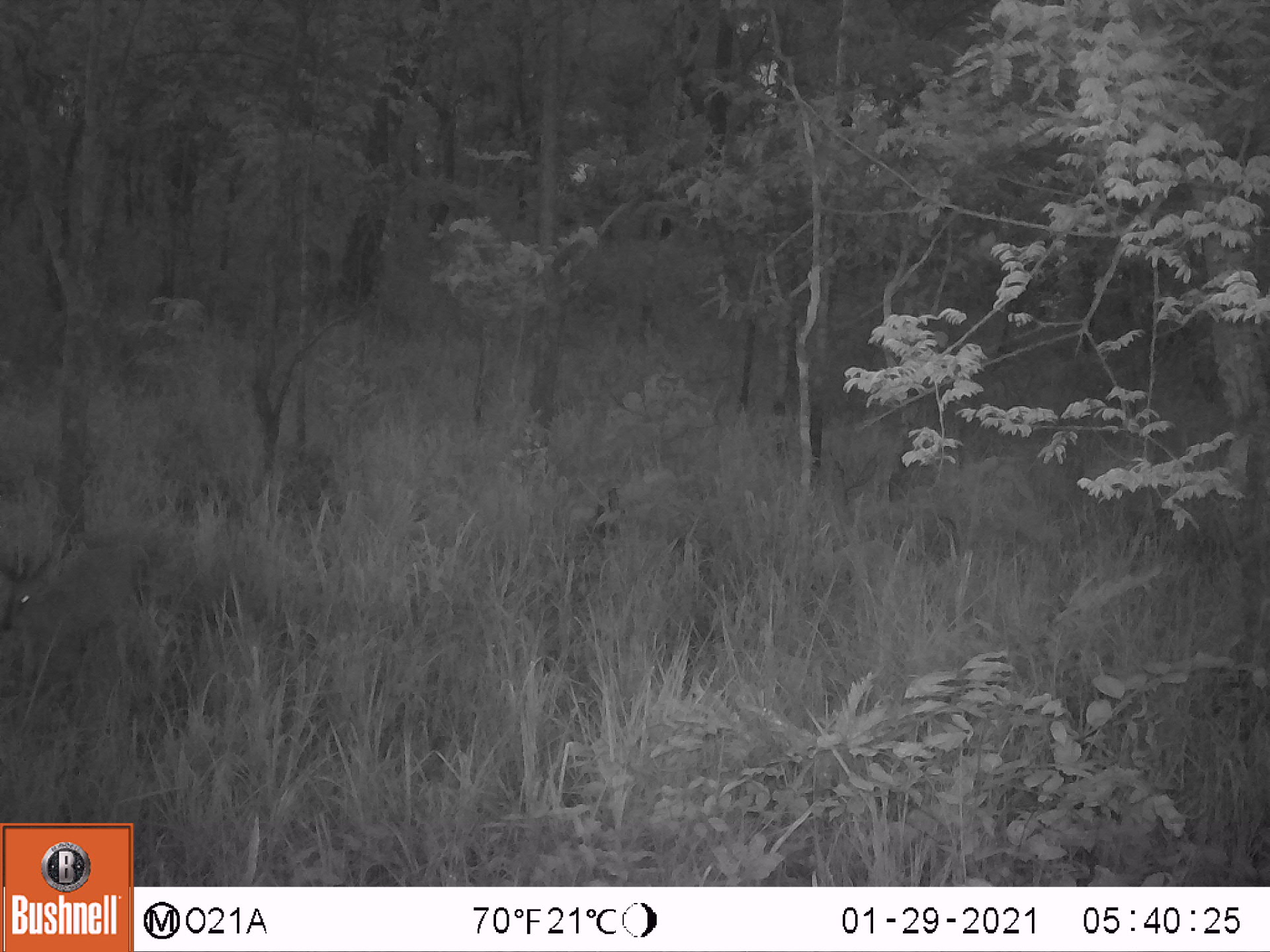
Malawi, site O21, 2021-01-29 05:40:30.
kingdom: Animalia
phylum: Chordata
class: Mammalia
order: Artiodactyla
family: Bovidae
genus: Sylvicapra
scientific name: Sylvicapra grimmia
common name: common duiker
Common duiker (Sylvicapra grimmia), count 1.